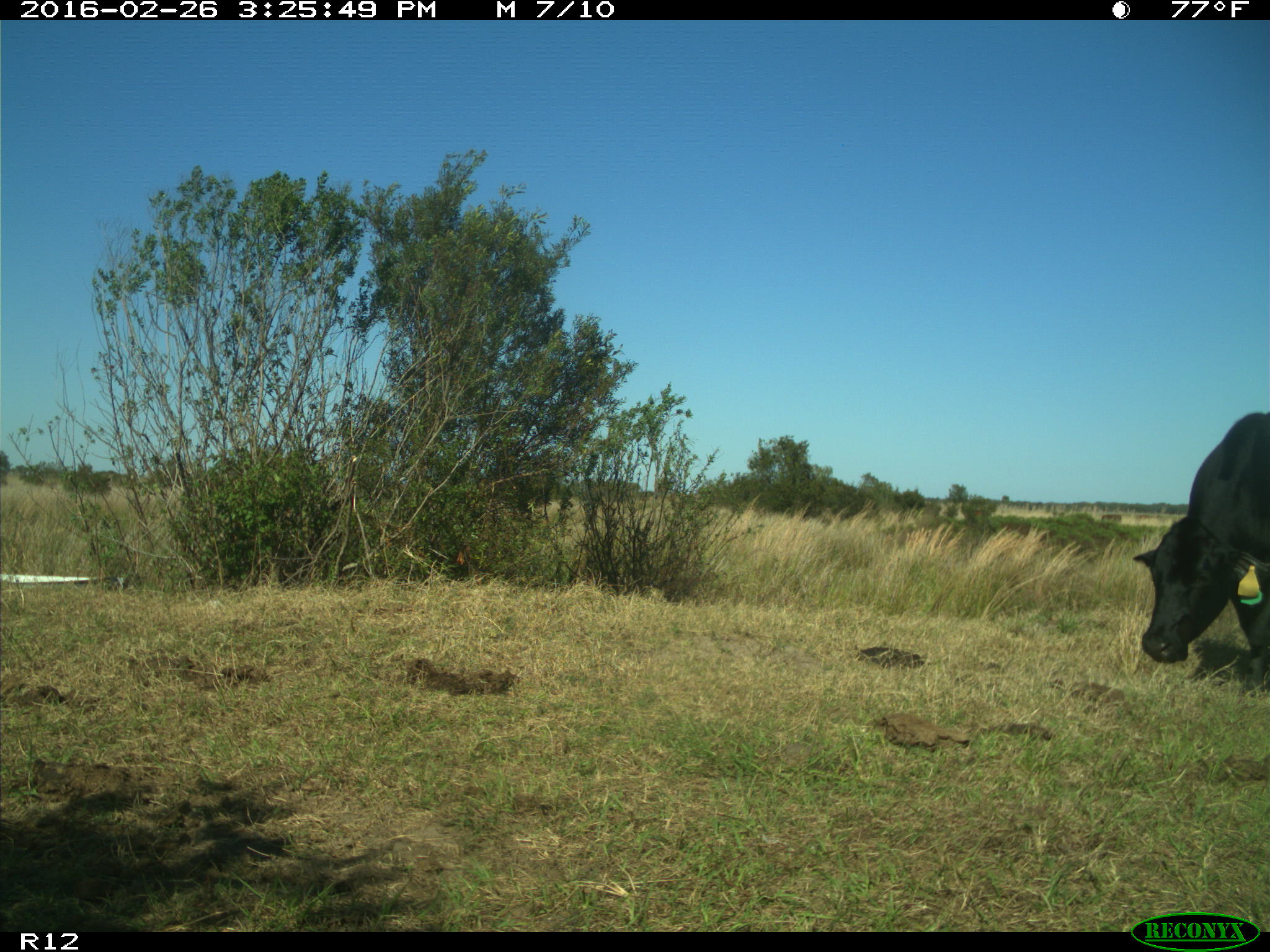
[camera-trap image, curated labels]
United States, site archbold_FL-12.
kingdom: Animalia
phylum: Chordata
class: Mammalia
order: Artiodactyla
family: Bovidae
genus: Bos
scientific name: Bos taurus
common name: domestic cow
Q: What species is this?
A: Bos taurus (domestic cow).